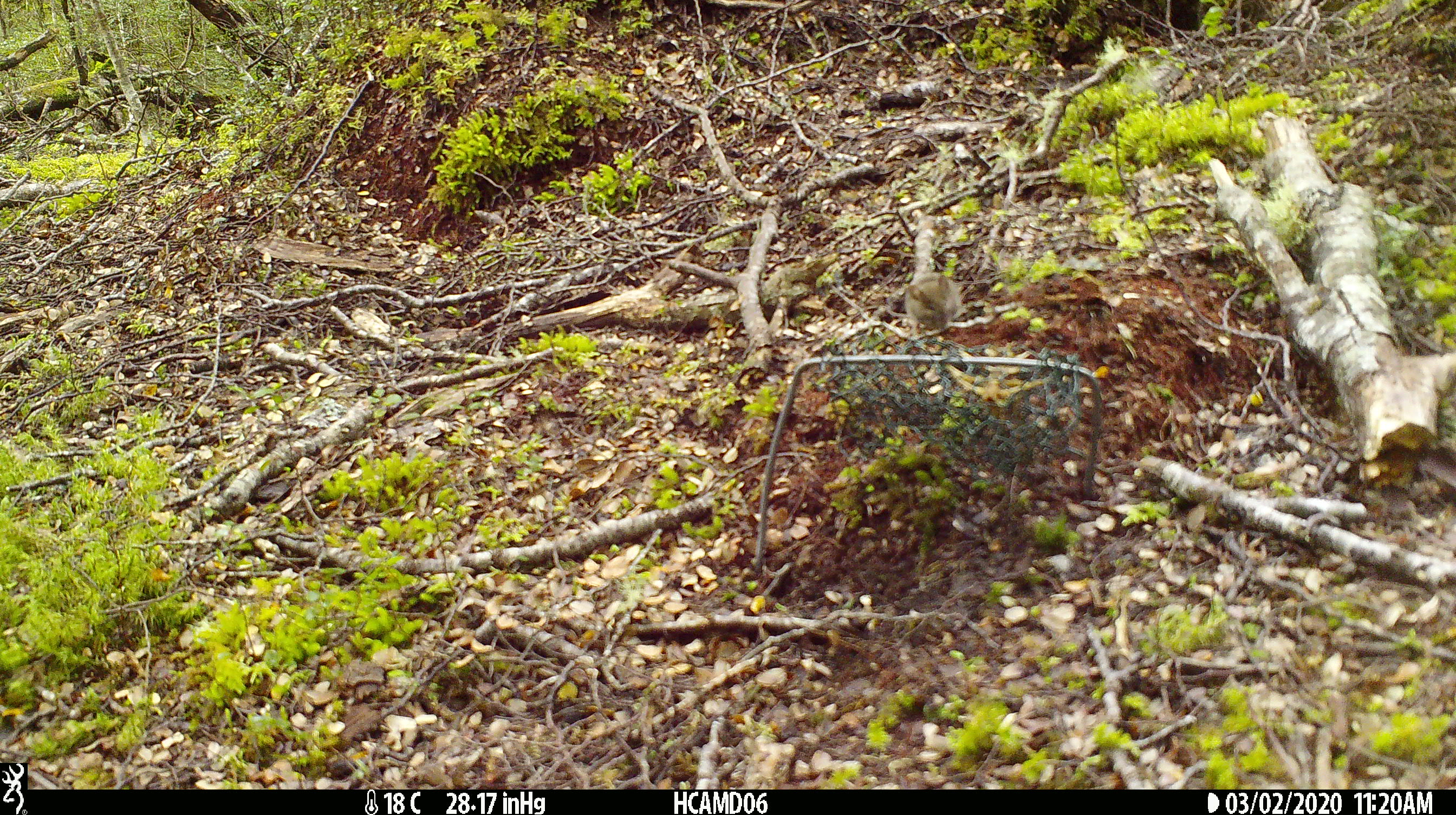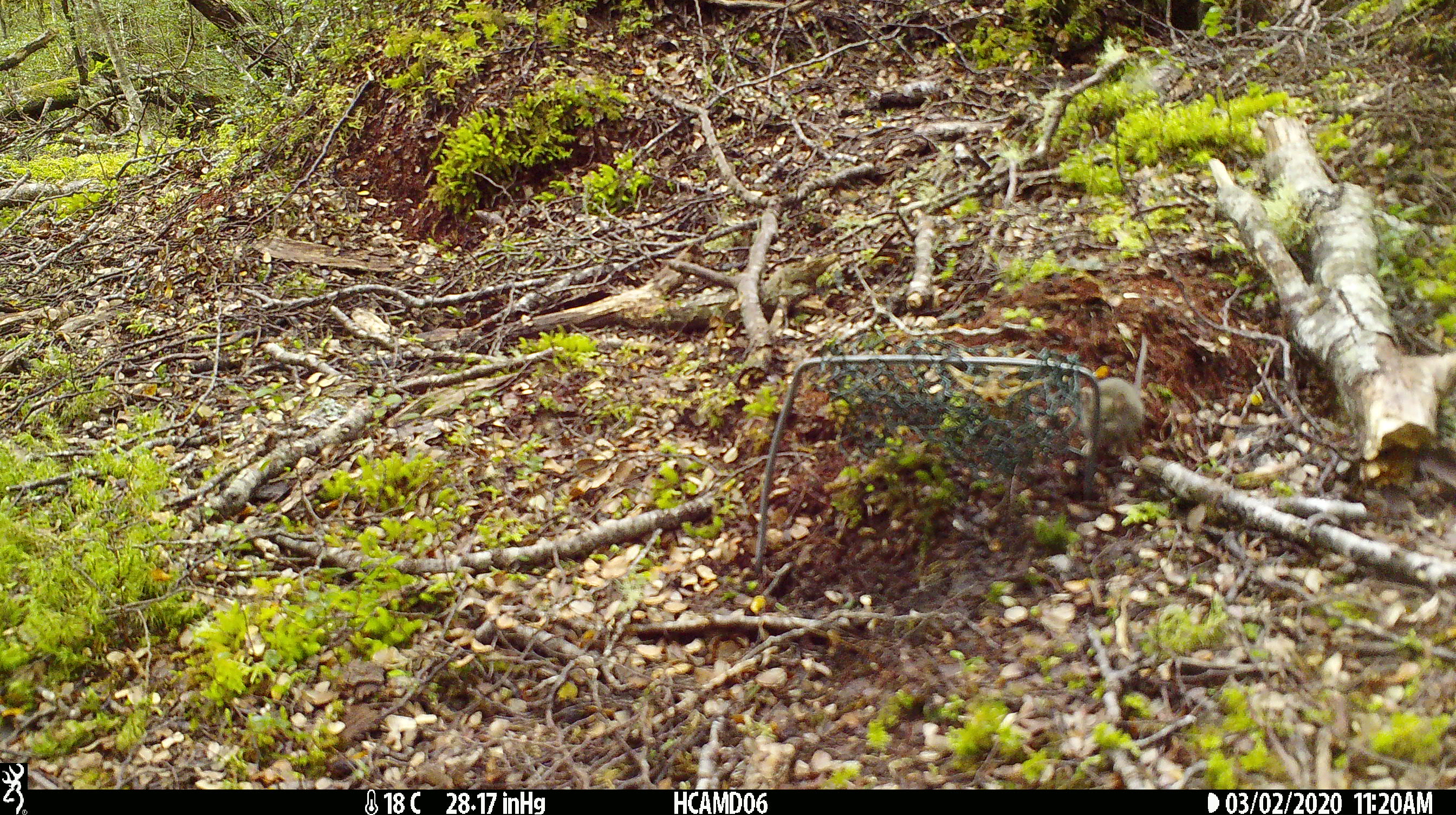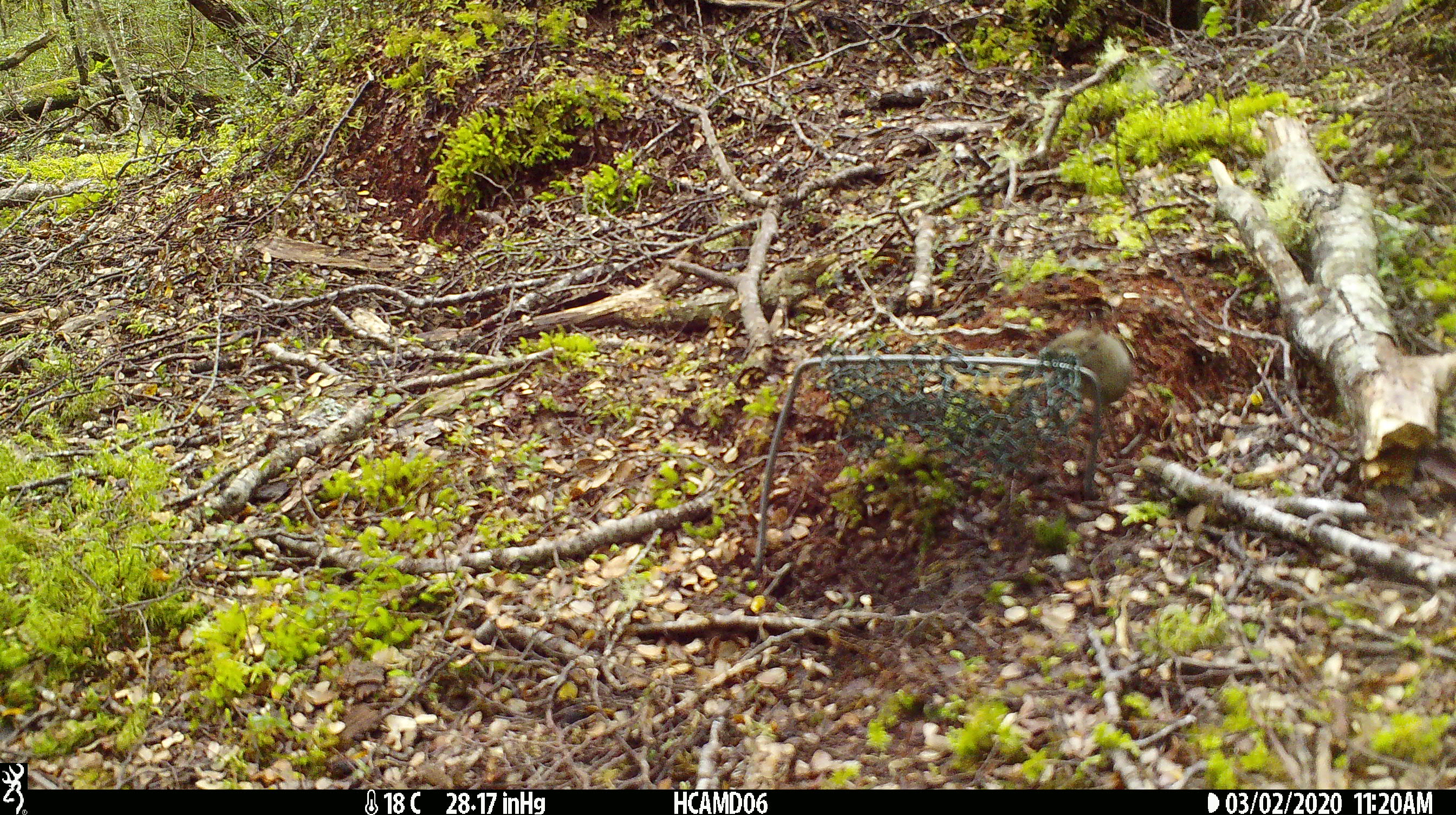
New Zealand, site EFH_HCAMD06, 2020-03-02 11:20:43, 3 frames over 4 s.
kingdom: Animalia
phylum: Chordata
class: Mammalia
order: Rodentia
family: Muridae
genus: Mus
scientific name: Mus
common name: mouse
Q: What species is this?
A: Mouse (Mus).